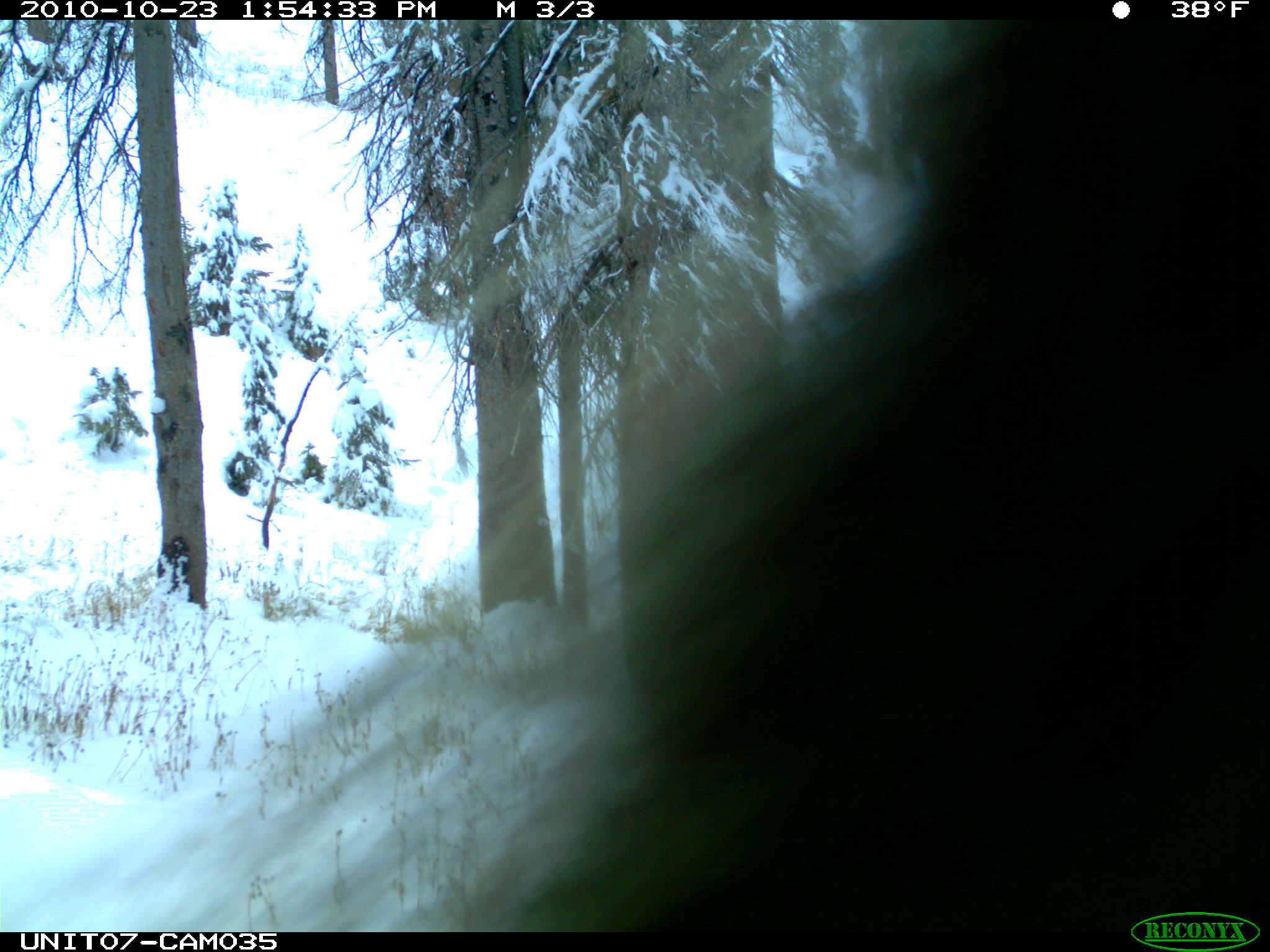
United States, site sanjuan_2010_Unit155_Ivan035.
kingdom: Animalia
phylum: Chordata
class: Mammalia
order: Rodentia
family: Erethizontidae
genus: Erethizon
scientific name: Erethizon dorsatum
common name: north american porcupine